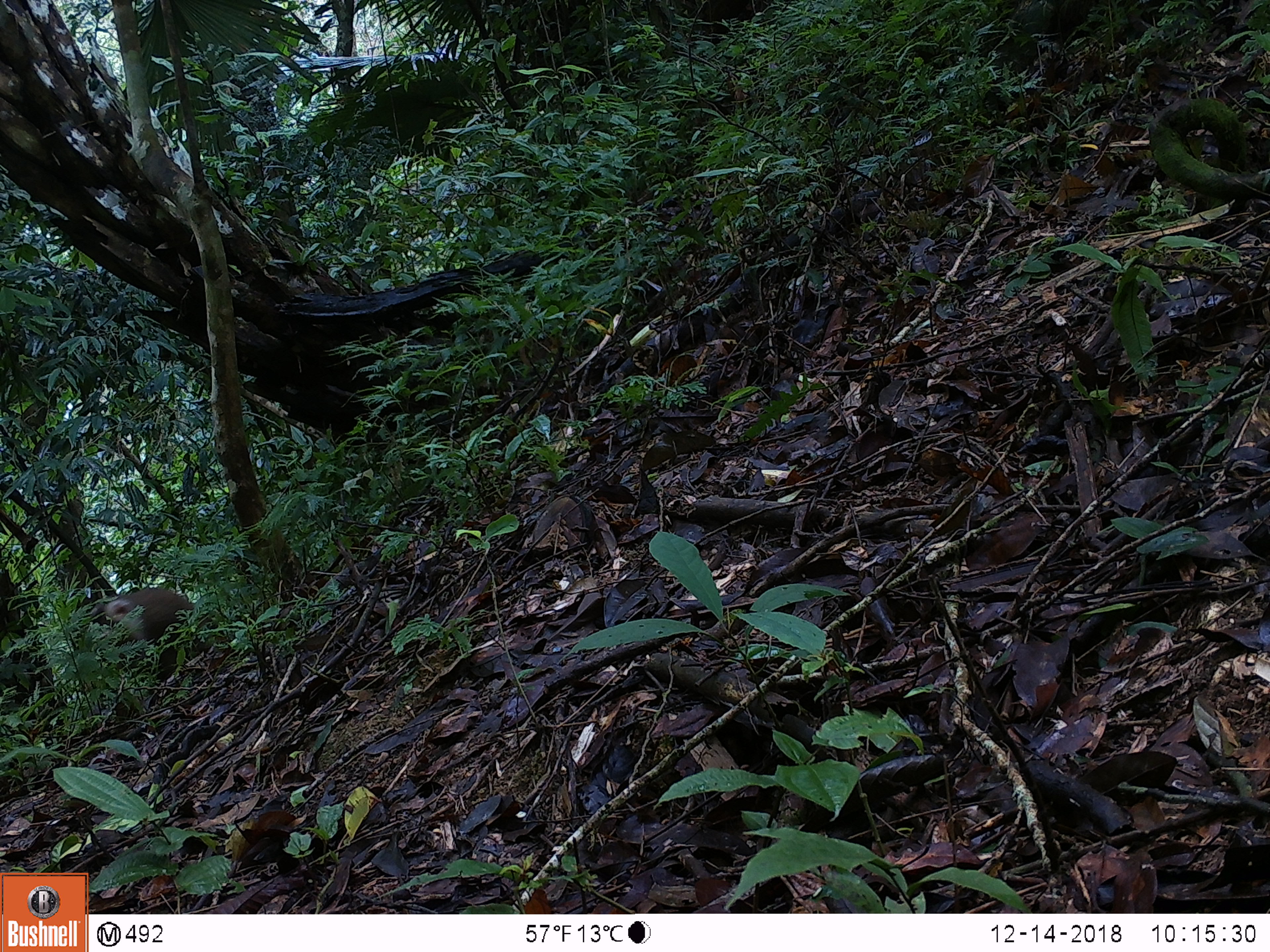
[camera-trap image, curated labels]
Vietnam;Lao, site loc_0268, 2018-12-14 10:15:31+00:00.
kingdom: Animalia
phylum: Chordata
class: Mammalia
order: Primates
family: Cercopithecidae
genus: Macaca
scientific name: Macaca nemestrina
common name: pig-tailed macaque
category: pig tailed macaque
Pig tailed macaque (pig-tailed macaque) (Macaca nemestrina). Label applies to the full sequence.